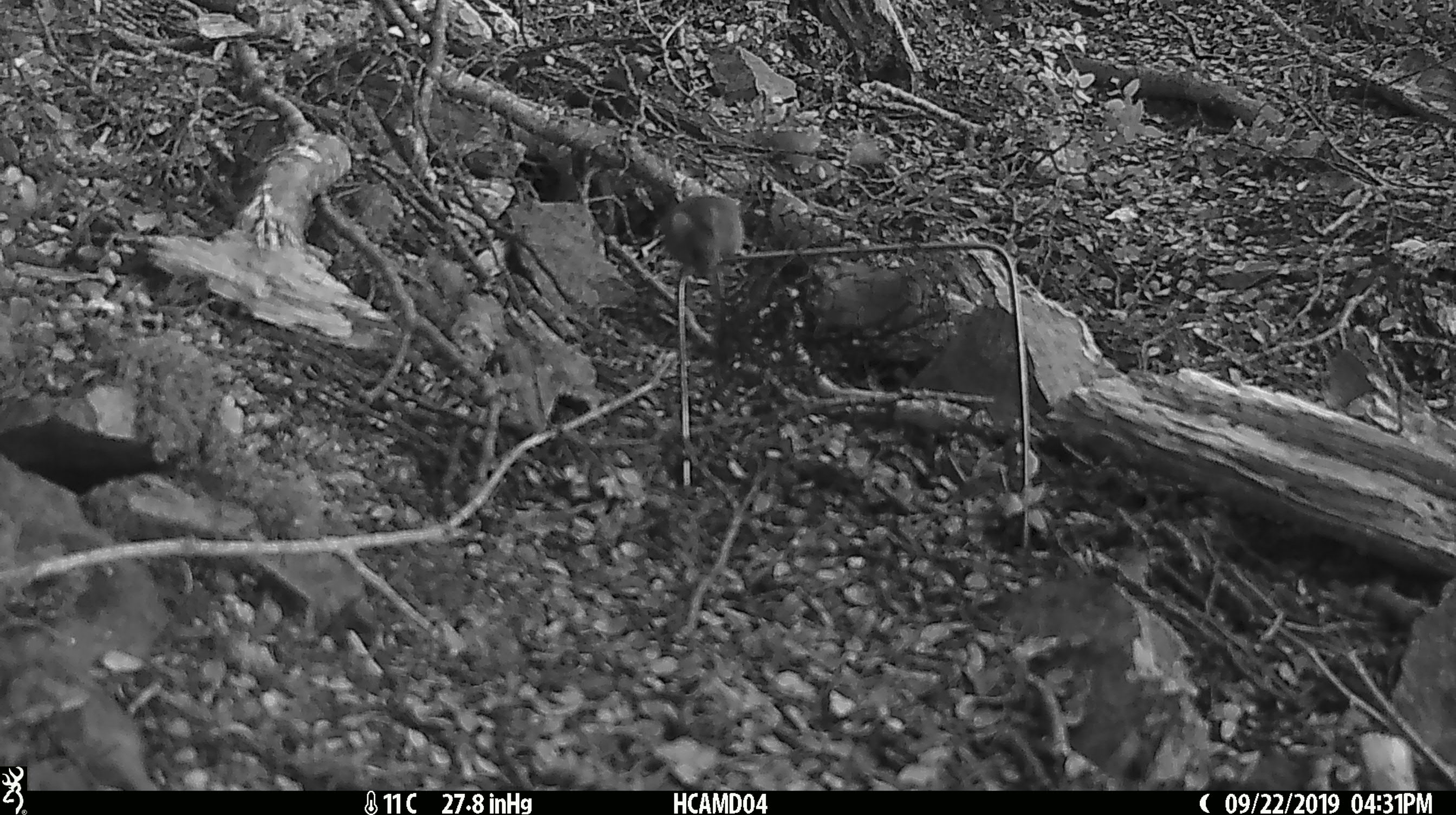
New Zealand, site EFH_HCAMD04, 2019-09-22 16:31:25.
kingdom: Animalia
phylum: Chordata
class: Mammalia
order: Rodentia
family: Muridae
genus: Mus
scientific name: Mus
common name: mouse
Mouse (Mus).